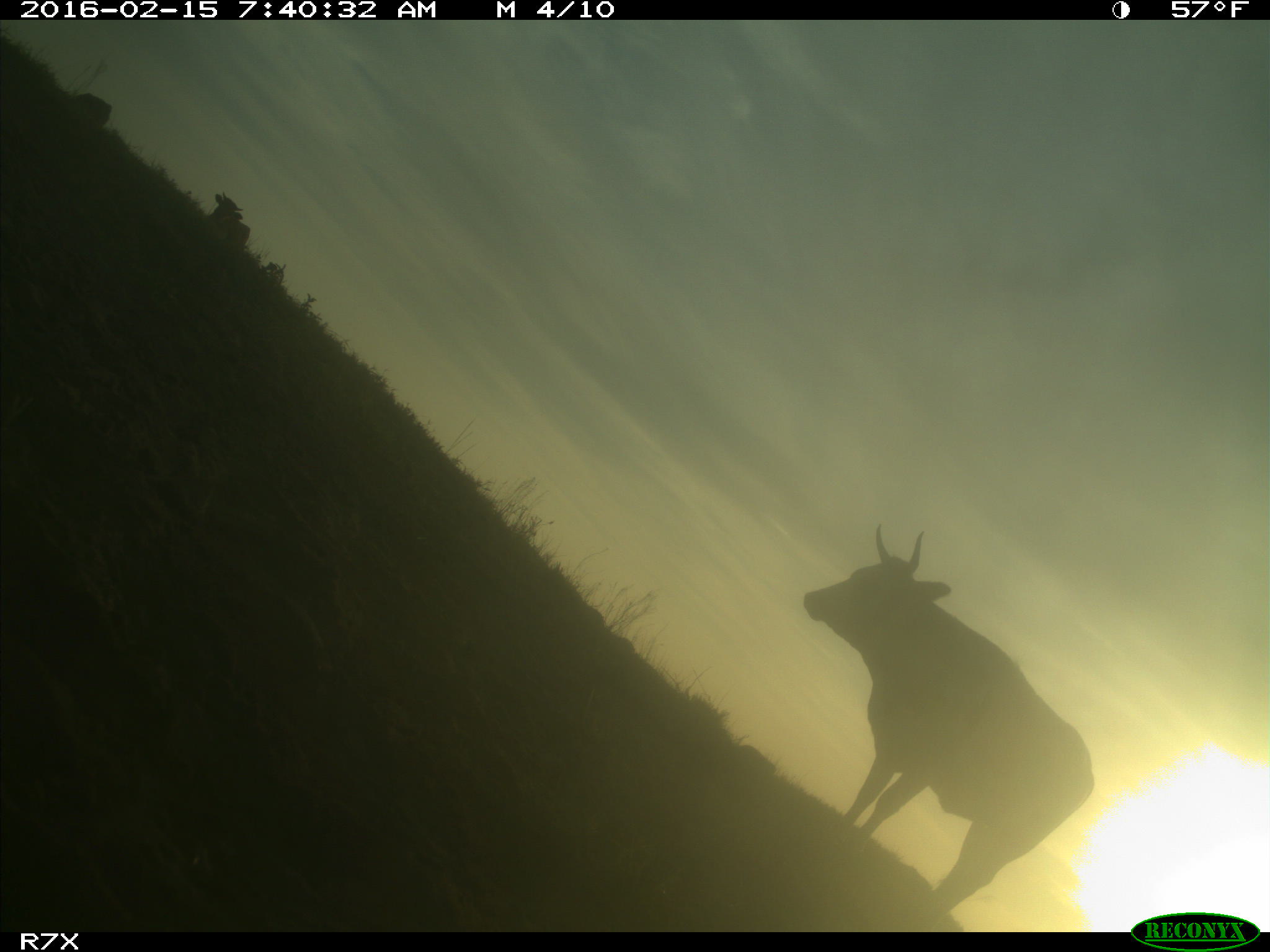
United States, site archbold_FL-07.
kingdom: Animalia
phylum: Chordata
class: Mammalia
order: Artiodactyla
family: Bovidae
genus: Bos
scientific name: Bos taurus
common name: domestic cow